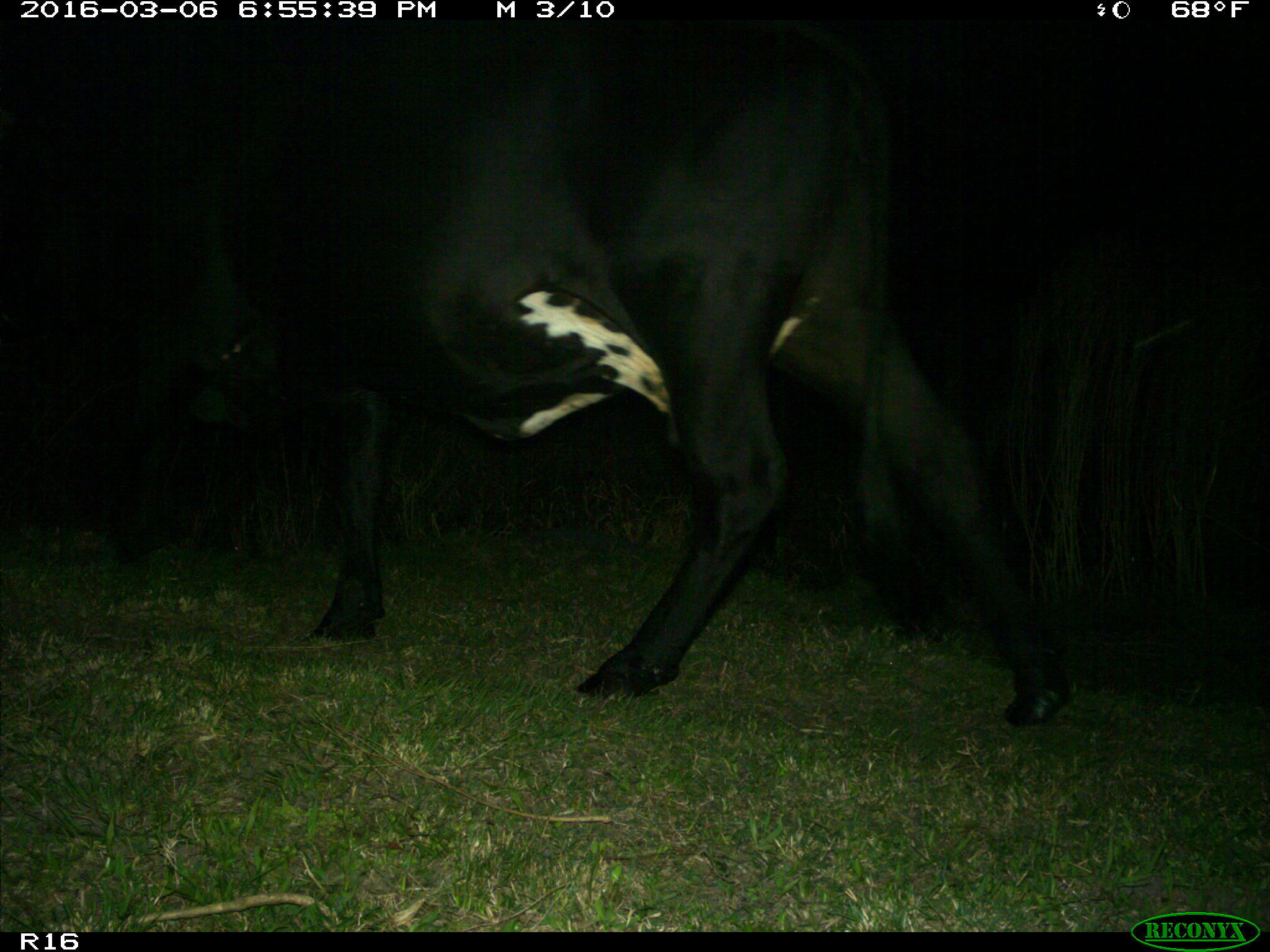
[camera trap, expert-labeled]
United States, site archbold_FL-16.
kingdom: Animalia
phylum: Chordata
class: Mammalia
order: Artiodactyla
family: Bovidae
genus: Bos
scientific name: Bos taurus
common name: domestic cow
Bos taurus (domestic cow).